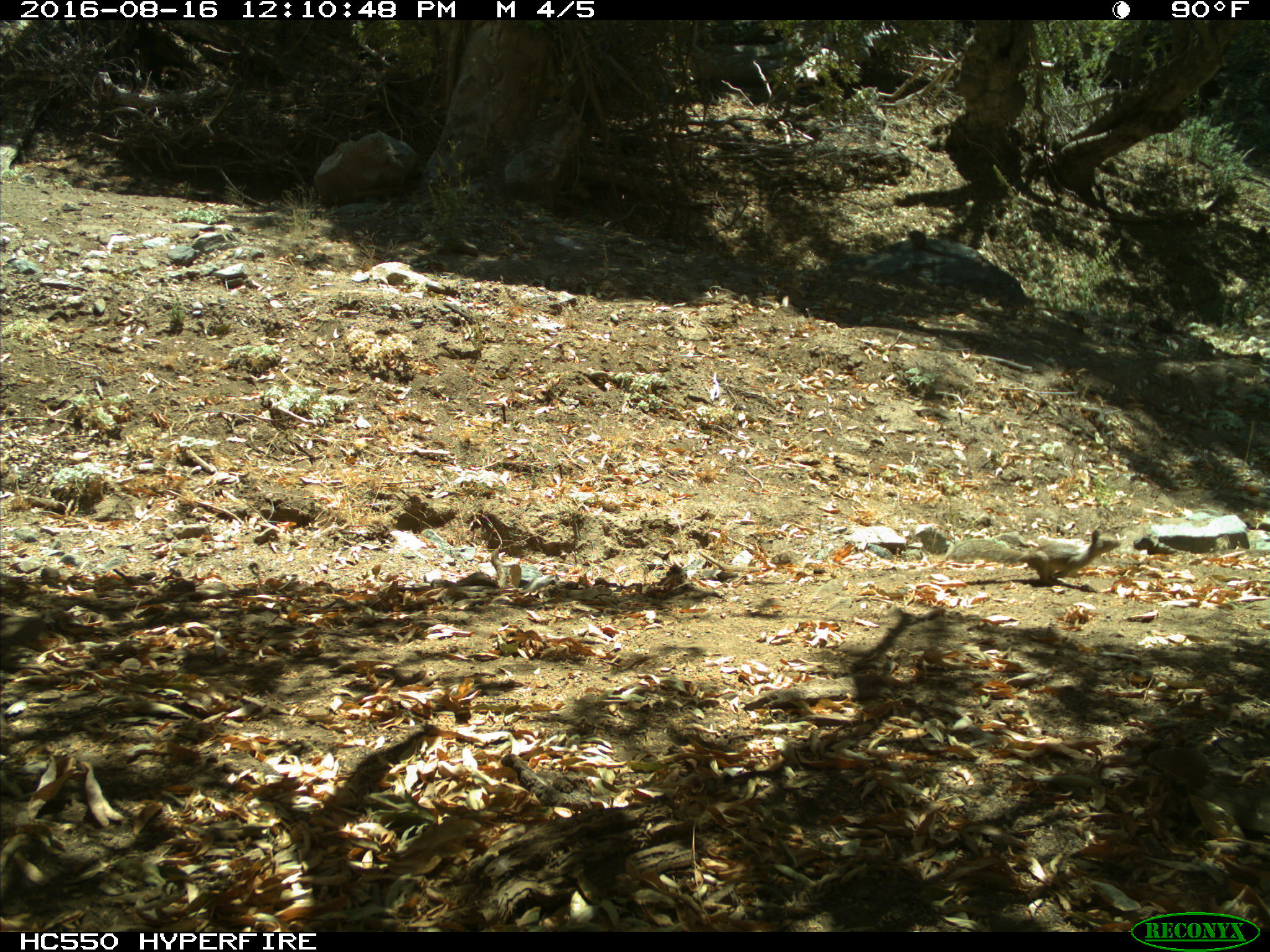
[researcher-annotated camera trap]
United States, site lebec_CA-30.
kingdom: Animalia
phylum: Chordata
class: Mammalia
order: Rodentia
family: Sciuridae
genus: Otospermophilus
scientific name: Otospermophilus beecheyi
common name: california ground squirrel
Otospermophilus beecheyi (california ground squirrel).